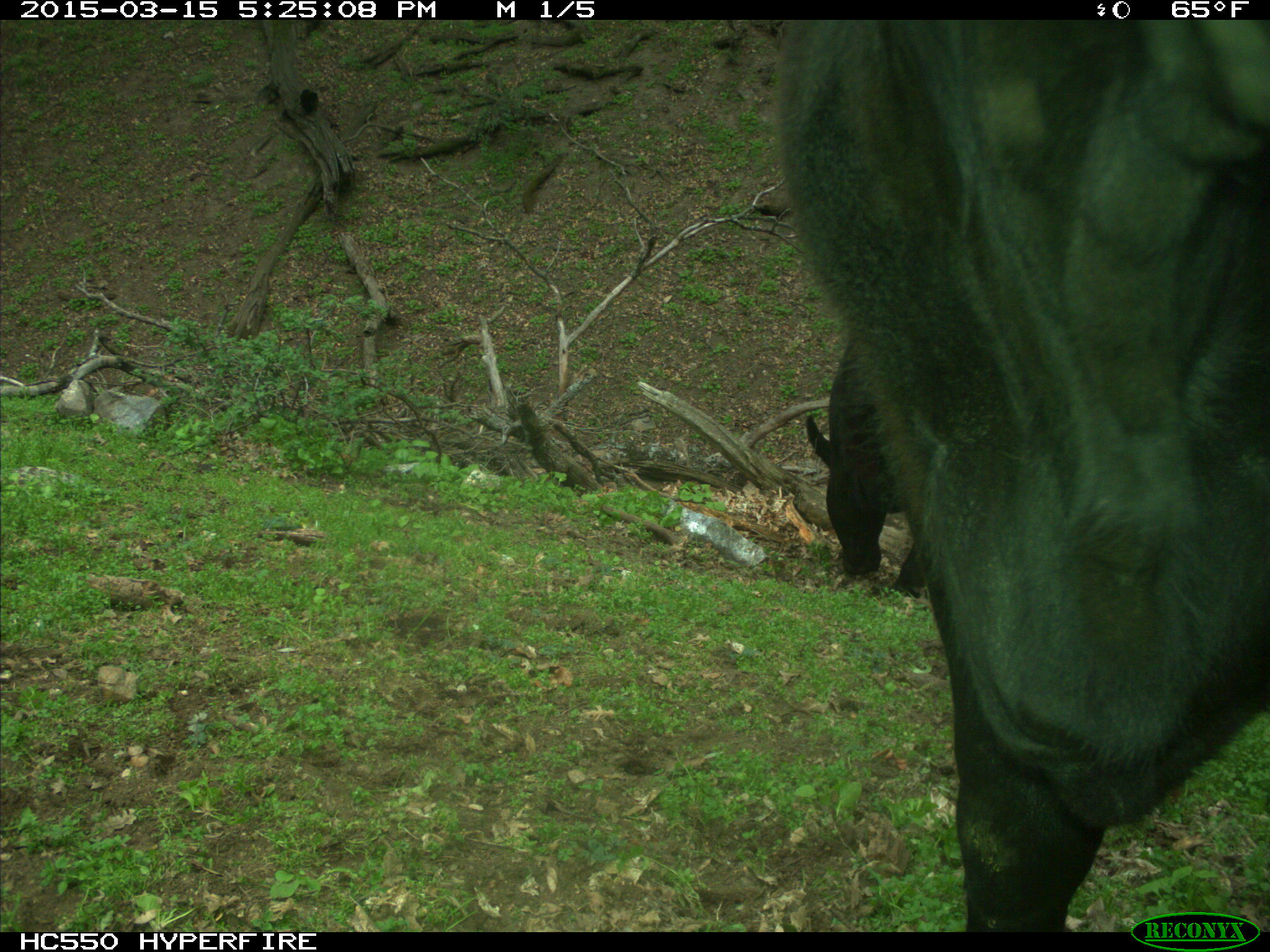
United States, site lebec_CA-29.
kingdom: Animalia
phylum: Chordata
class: Mammalia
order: Artiodactyla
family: Bovidae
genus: Bos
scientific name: Bos taurus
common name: domestic cow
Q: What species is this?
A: Bos taurus (domestic cow).